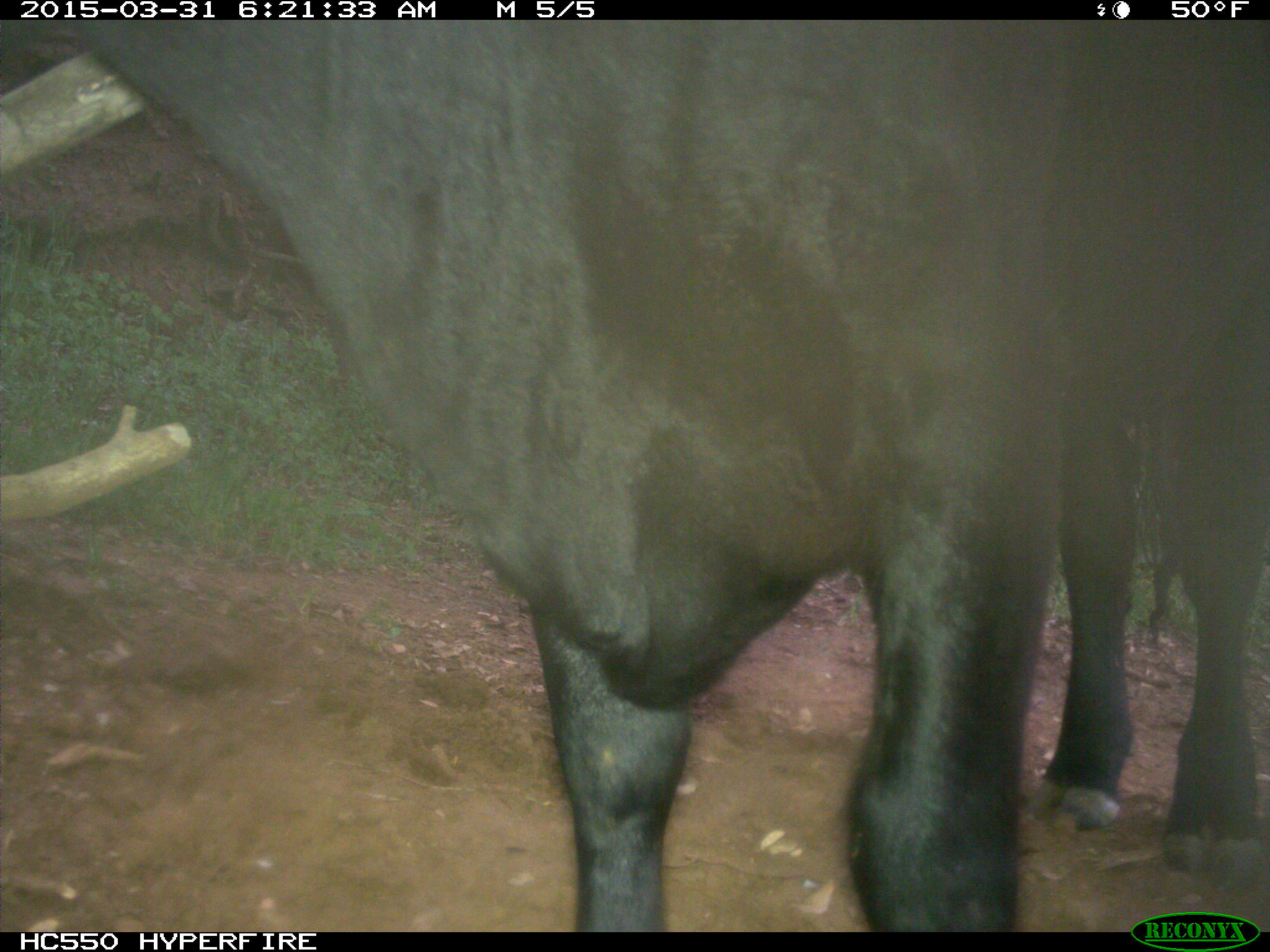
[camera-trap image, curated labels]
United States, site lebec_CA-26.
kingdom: Animalia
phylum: Chordata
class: Mammalia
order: Artiodactyla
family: Bovidae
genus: Bos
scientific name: Bos taurus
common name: domestic cow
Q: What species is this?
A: Bos taurus (domestic cow).